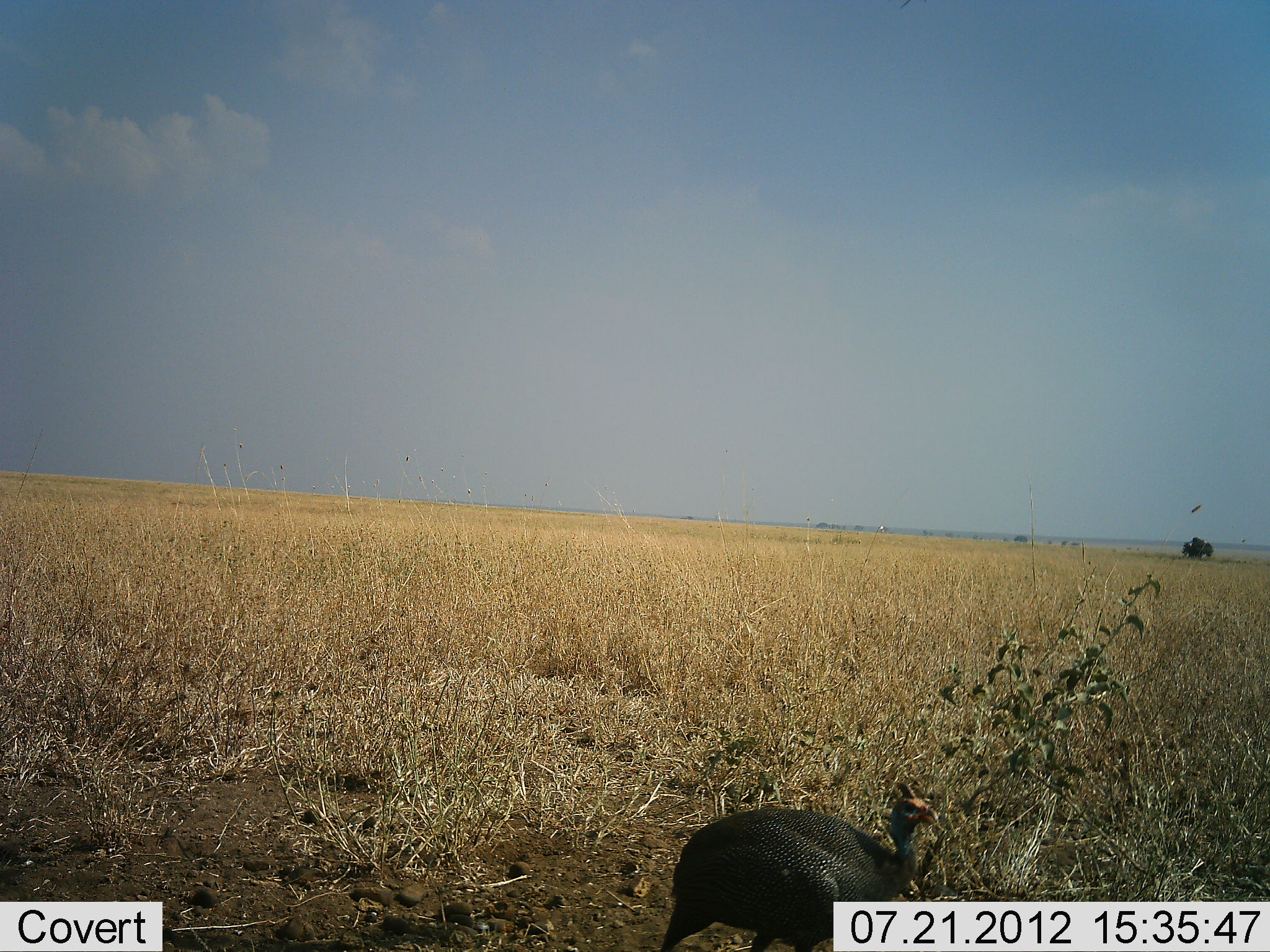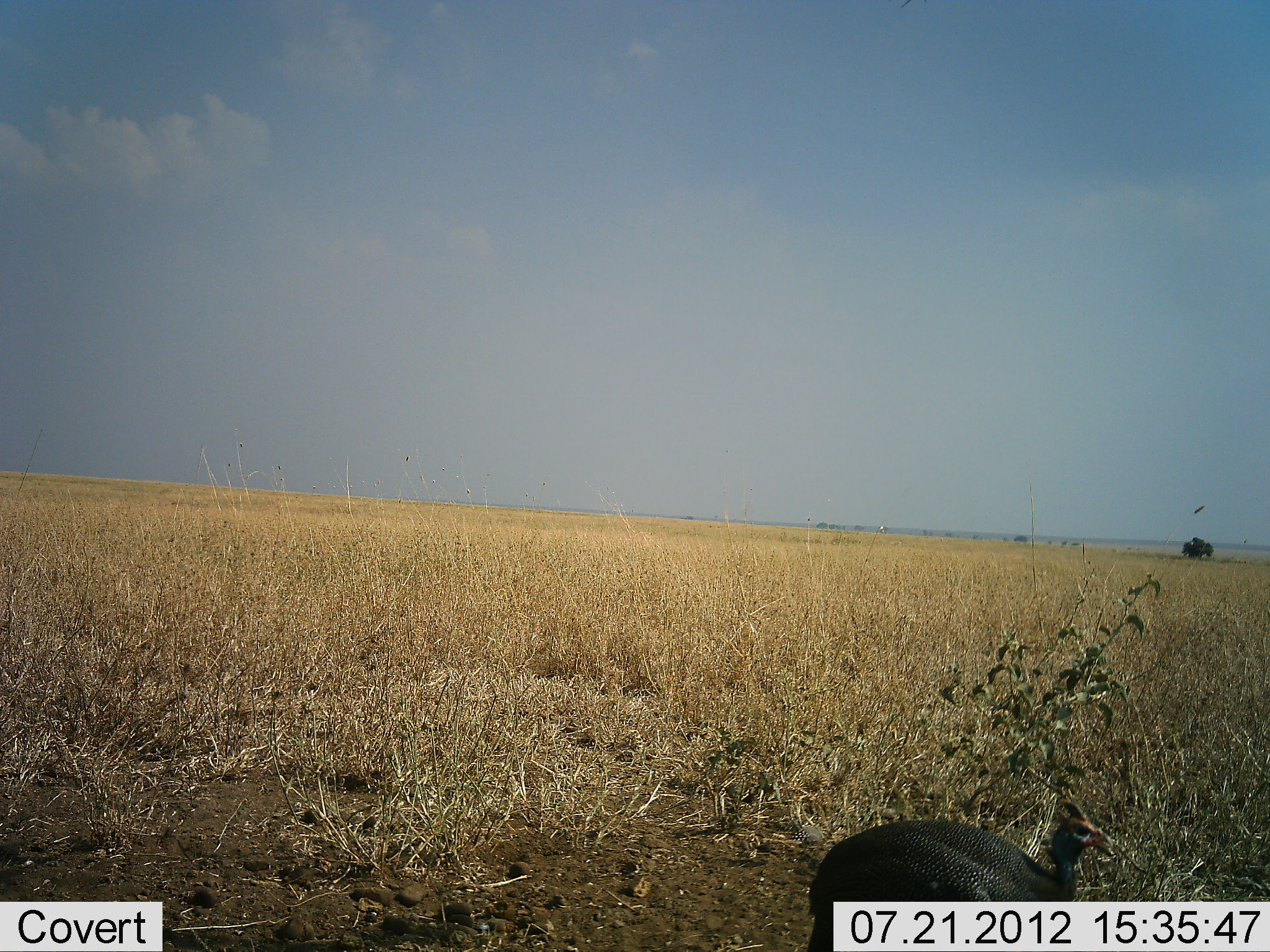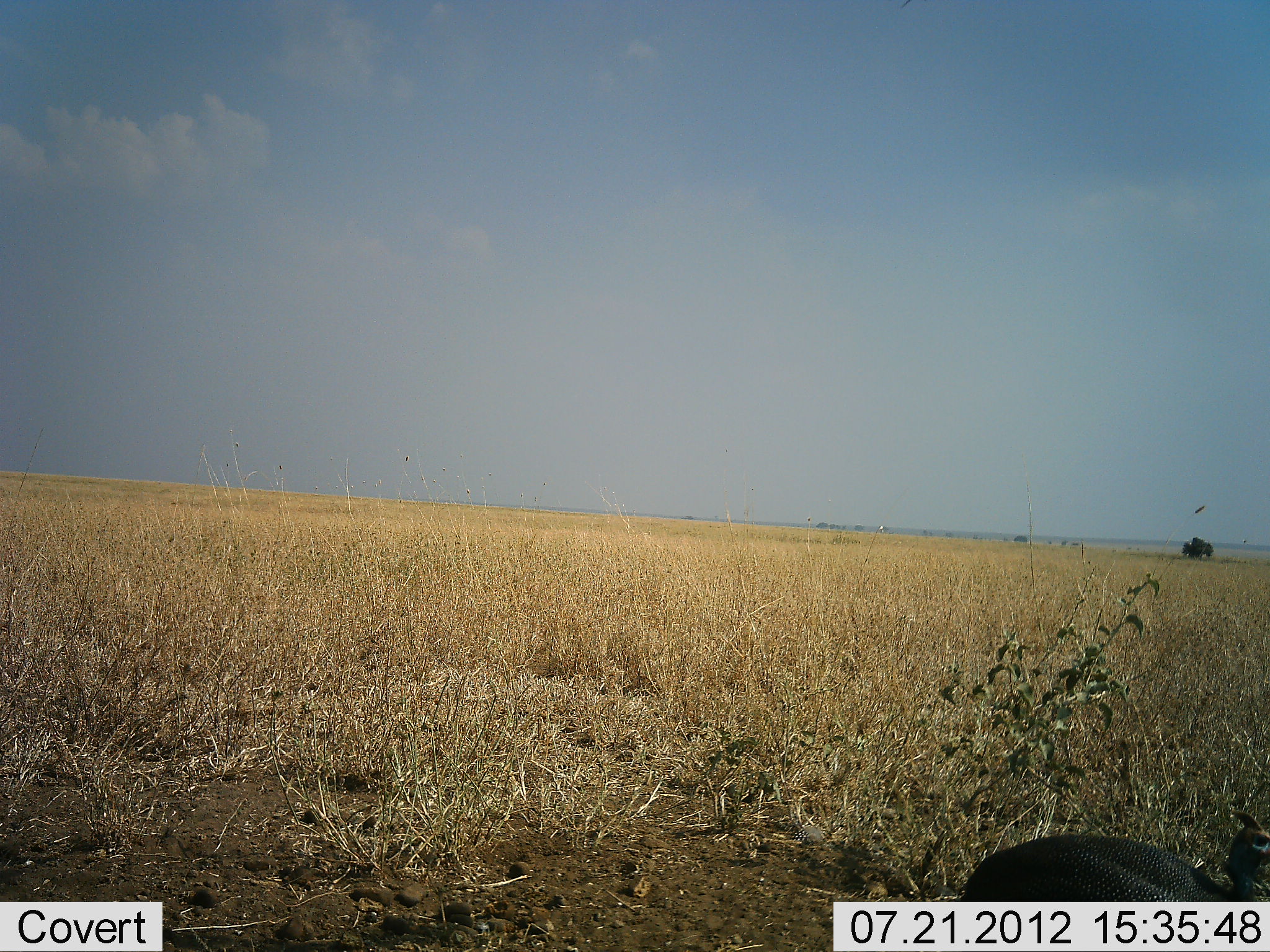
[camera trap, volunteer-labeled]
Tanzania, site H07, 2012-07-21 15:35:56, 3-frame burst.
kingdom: Animalia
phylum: Chordata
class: Aves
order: Galliformes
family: Numididae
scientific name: Numididae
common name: guinea fowl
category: guineafowl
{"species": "guineafowl (guinea fowl) (Numididae)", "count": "1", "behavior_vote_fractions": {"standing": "10%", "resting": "0%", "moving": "90%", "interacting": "0%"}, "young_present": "0%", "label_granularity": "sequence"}